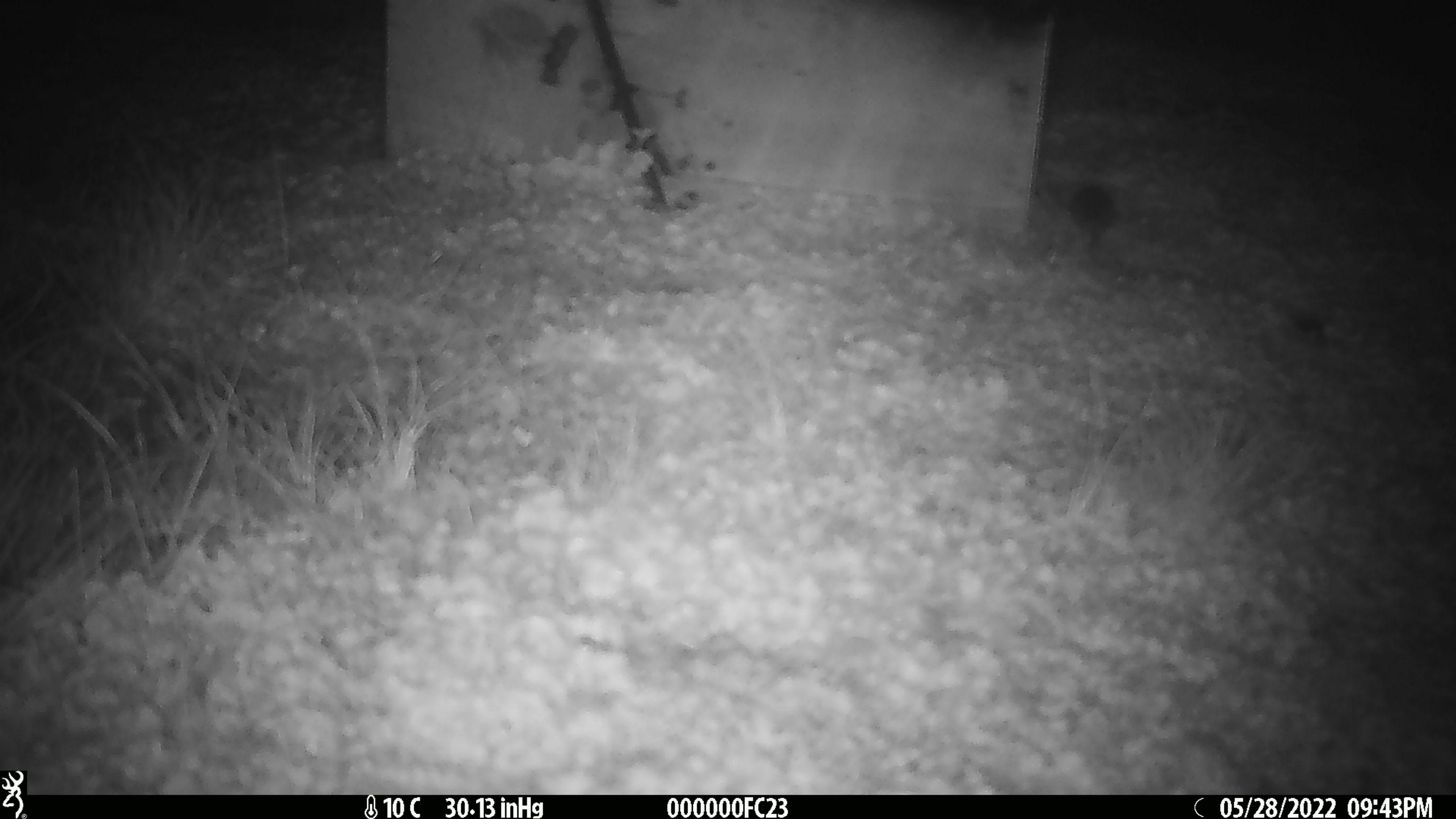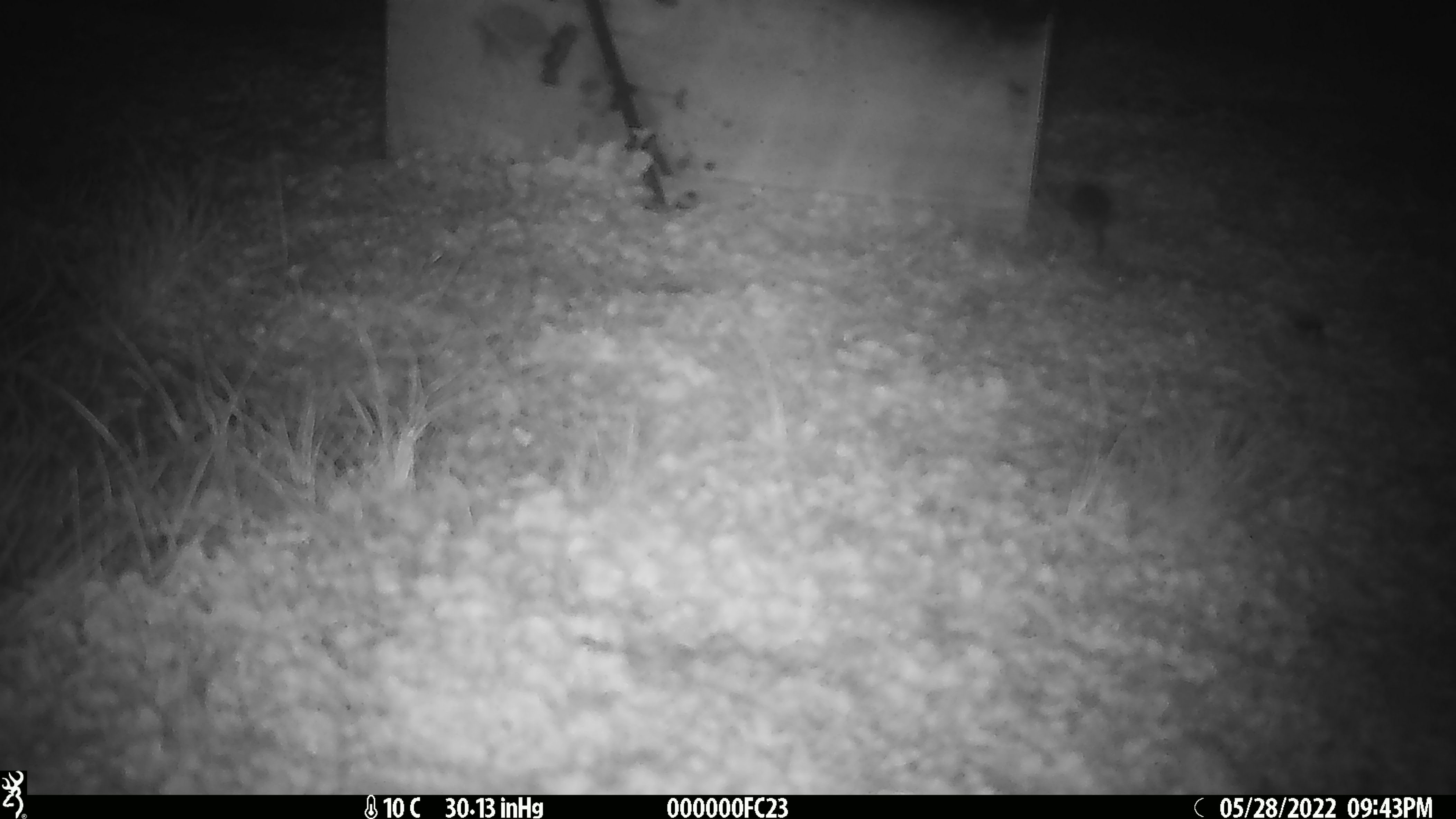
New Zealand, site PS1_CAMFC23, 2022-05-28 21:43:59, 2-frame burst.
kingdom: Animalia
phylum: Chordata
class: Mammalia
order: Rodentia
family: Muridae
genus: Mus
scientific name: Mus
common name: mouse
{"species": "mouse (Mus)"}